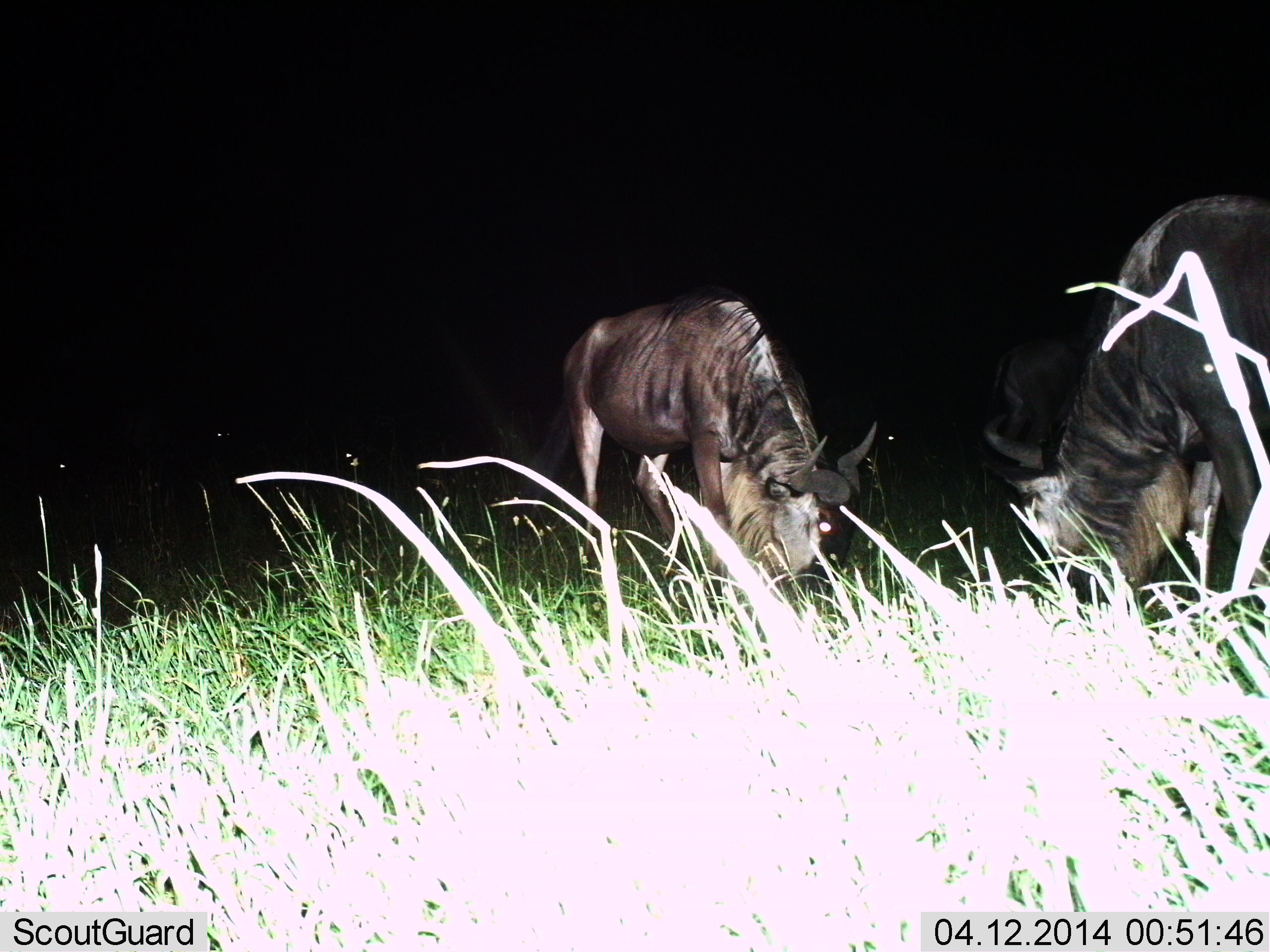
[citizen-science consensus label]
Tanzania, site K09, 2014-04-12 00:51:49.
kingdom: Animalia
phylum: Chordata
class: Mammalia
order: Artiodactyla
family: Bovidae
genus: Connochaetes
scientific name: Connochaetes taurinus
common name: blue wildebeest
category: wildebeest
Wildebeest (blue wildebeest) (Connochaetes taurinus), count 3. Behavior (volunteer vote fractions): standing 10%, resting 0%, moving 0%, interacting 0%. Young present (vote fraction): 0%. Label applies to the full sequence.